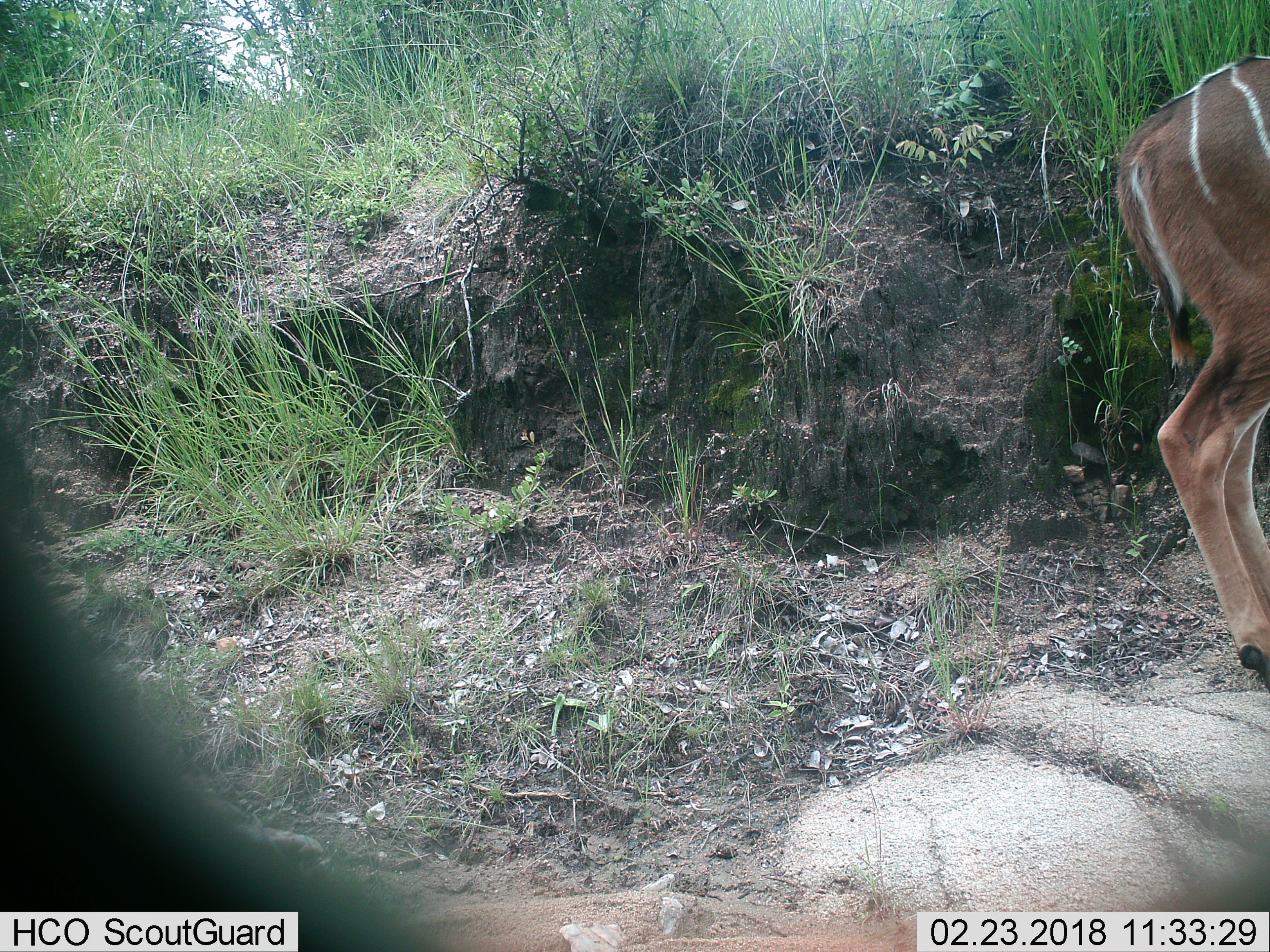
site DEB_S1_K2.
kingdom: Animalia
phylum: Chordata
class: Mammalia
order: Artiodactyla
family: Bovidae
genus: Tragelaphus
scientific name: Tragelaphus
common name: kudu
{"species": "kudu (Tragelaphus)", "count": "1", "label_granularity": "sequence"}